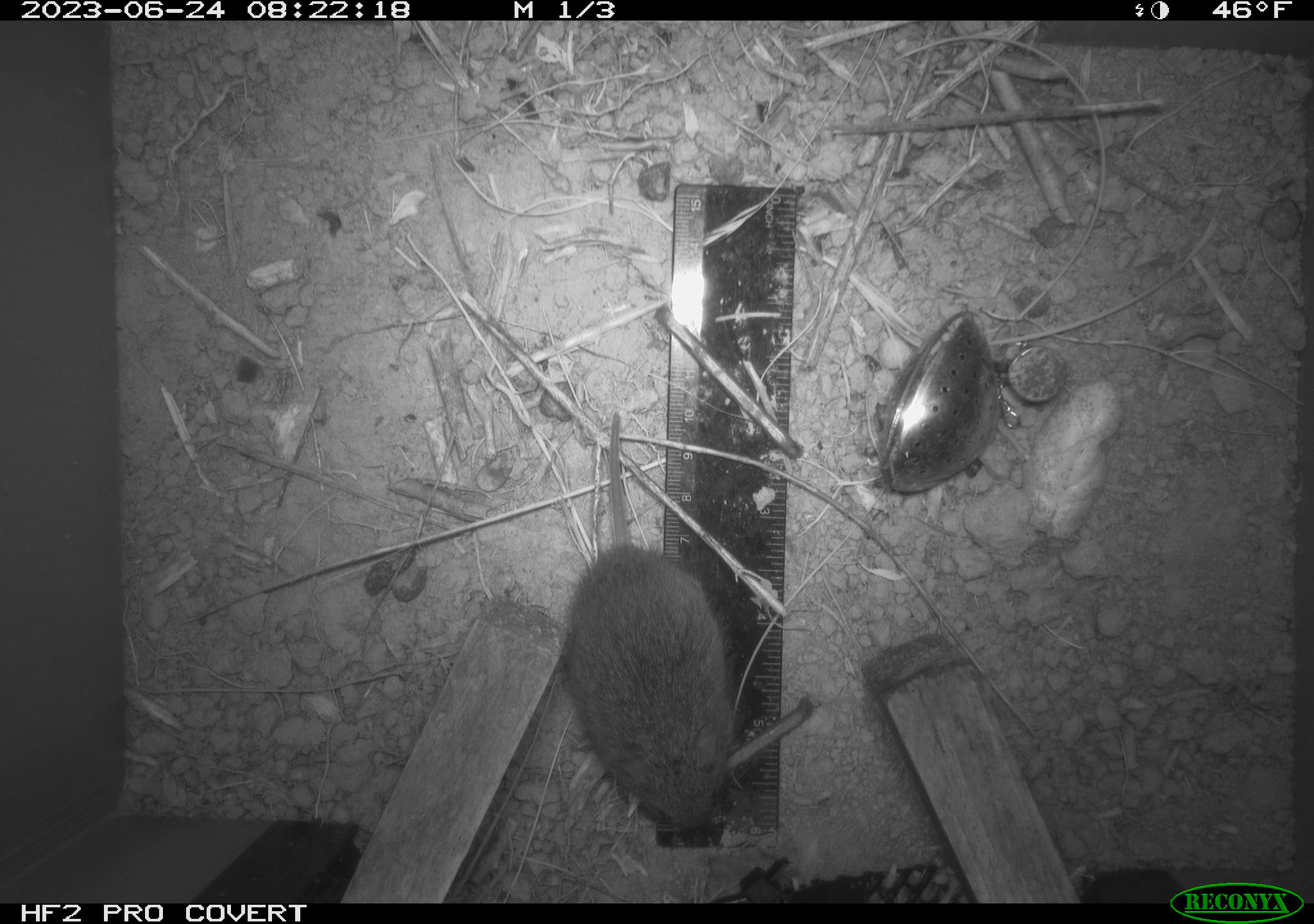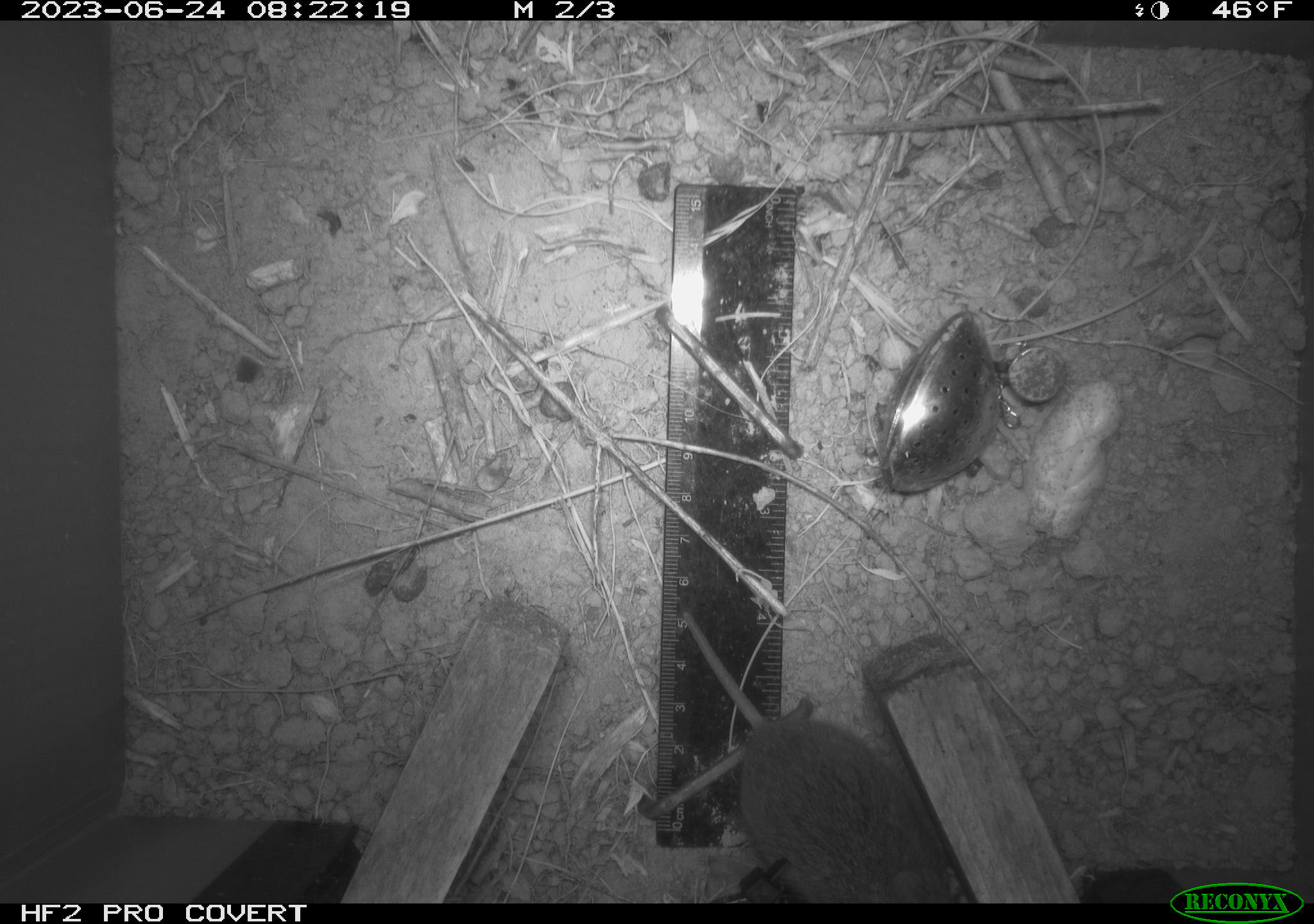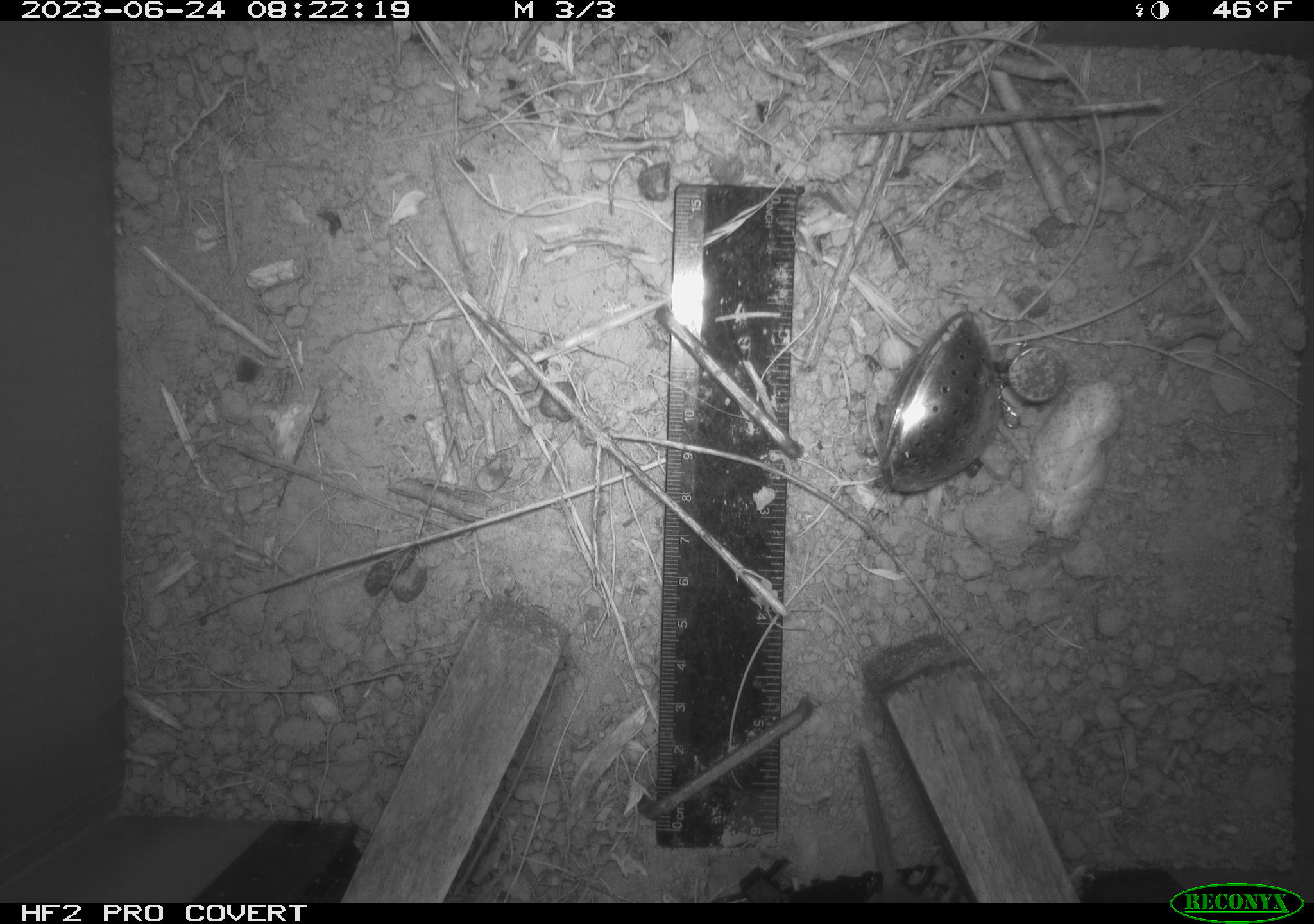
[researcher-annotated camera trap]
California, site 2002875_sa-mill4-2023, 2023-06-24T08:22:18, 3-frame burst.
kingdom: Animalia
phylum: Chordata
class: Mammalia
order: Rodentia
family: Cricetidae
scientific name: Arvicolinae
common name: voles, lemmings, and muskrats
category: arvicolinae subfamily